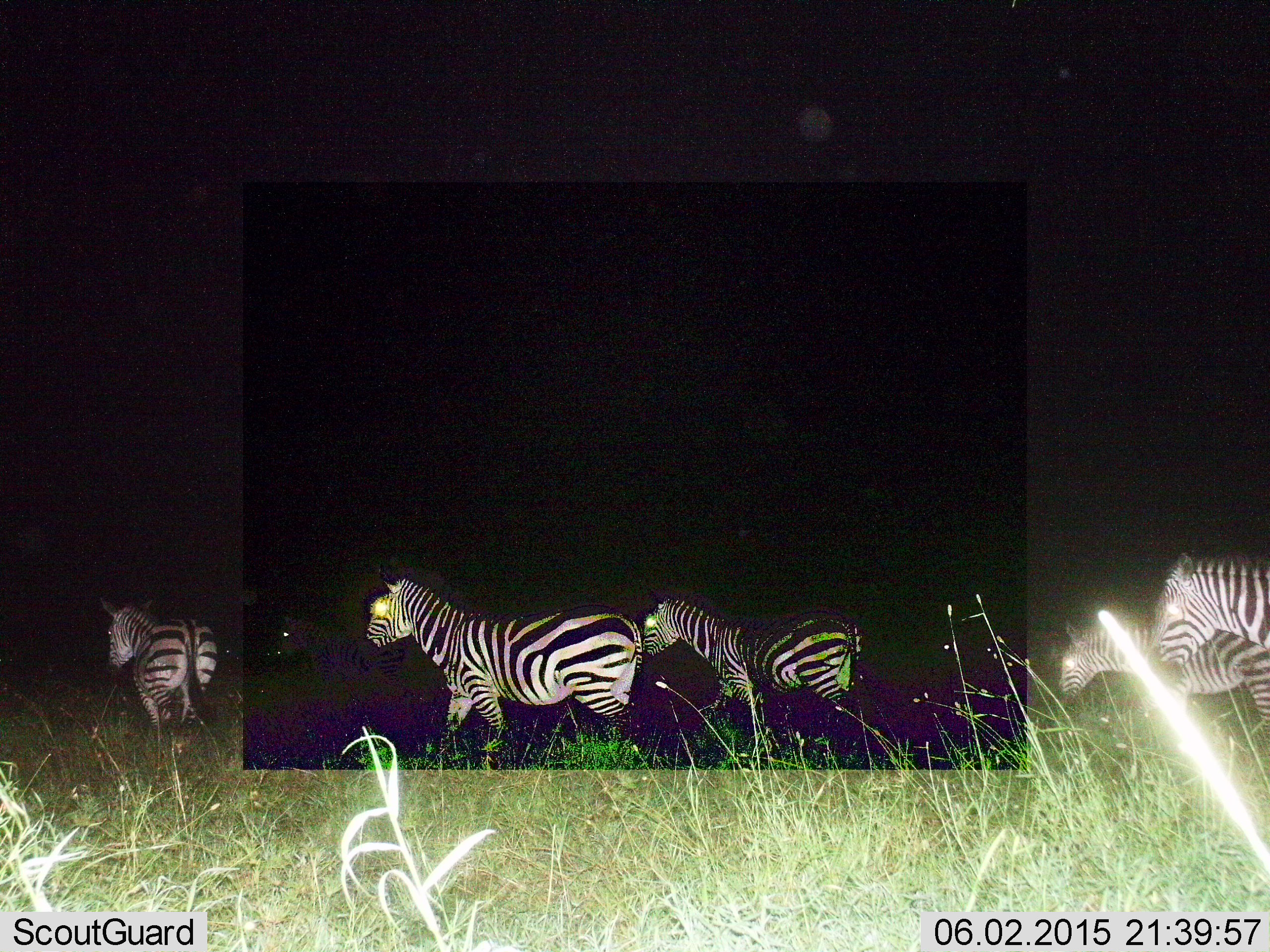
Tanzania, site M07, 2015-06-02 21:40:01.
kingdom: Animalia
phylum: Chordata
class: Mammalia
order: Perissodactyla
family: Equidae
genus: Equus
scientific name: Equus quagga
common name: plains zebra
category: zebra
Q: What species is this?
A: Zebra (plains zebra) (Equus quagga).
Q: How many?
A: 6.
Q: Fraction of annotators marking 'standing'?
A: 10%.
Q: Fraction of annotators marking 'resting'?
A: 0%.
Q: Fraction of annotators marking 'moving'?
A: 100%.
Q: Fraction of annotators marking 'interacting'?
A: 0%.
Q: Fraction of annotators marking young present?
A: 0%.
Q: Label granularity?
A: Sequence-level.